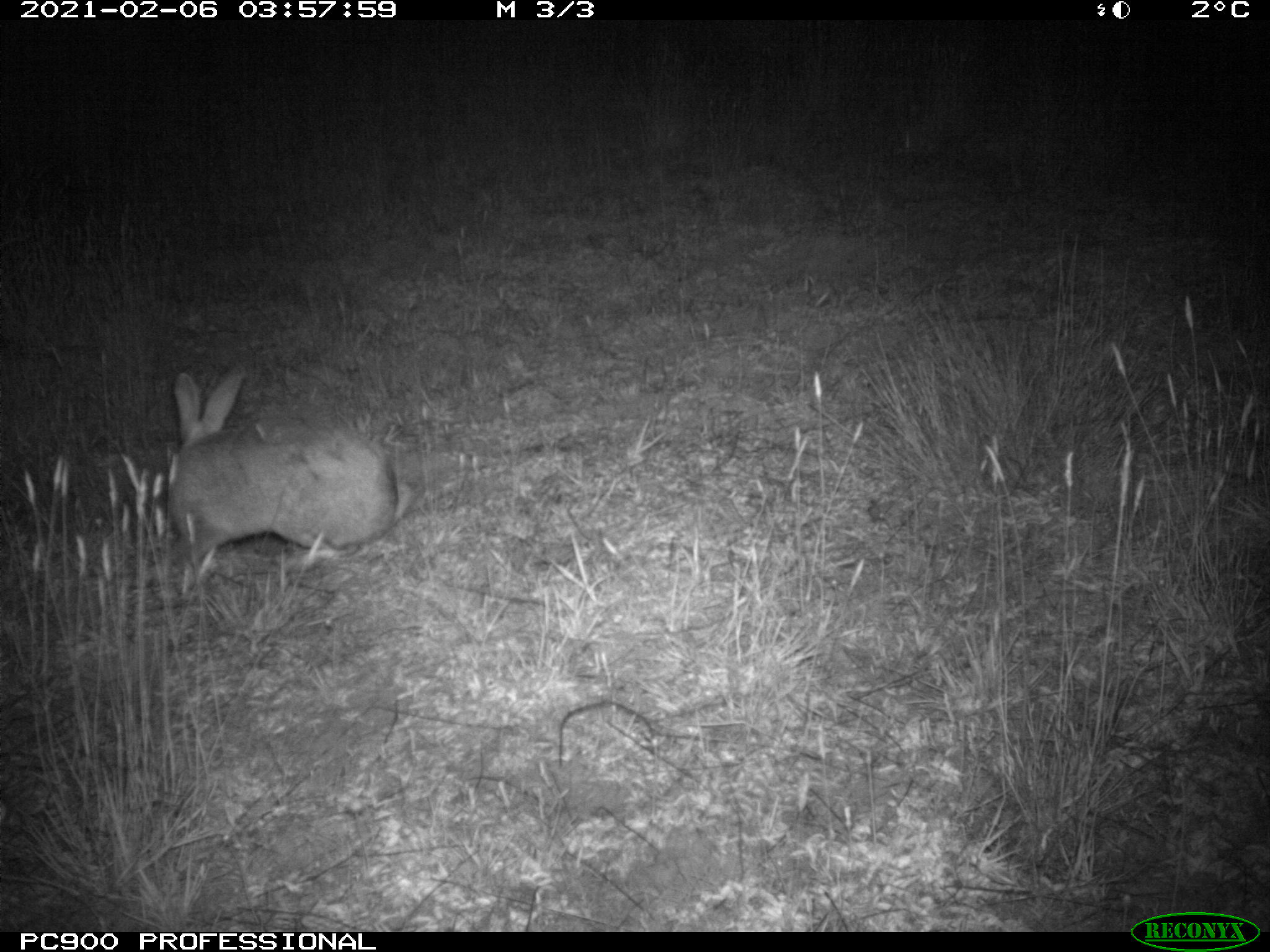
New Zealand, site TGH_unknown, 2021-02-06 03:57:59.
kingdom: Animalia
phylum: Chordata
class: Mammalia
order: Lagomorpha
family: Leporidae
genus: Oryctolagus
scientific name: Oryctolagus cuniculus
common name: european rabbit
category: rabbit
Rabbit (european rabbit) (Oryctolagus cuniculus).